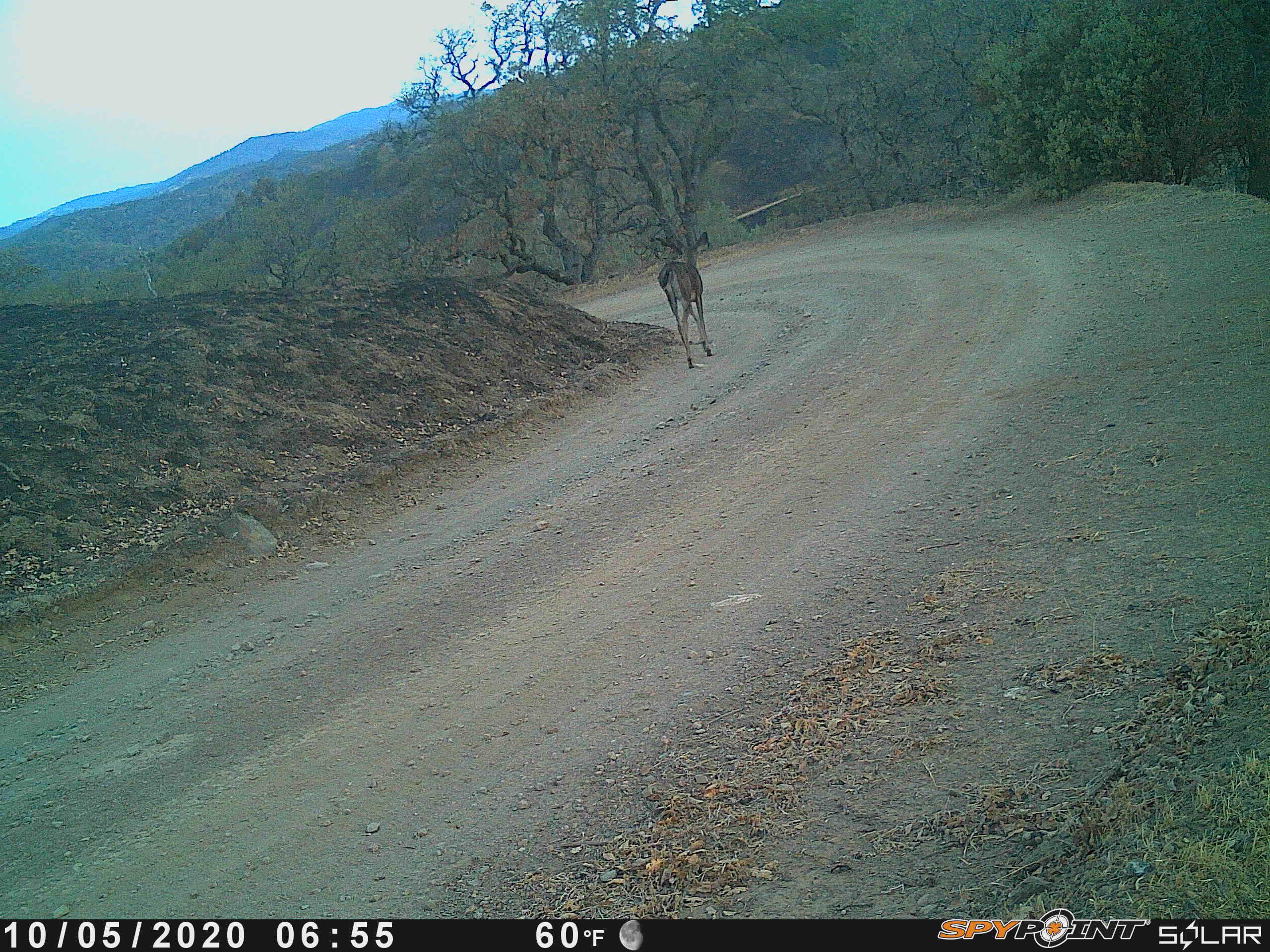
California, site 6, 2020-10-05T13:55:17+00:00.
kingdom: Animalia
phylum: Chordata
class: Mammalia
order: Artiodactyla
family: Cervidae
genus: Odocoileus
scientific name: Odocoileus hemionus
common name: mule deer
Mule deer (Odocoileus hemionus).